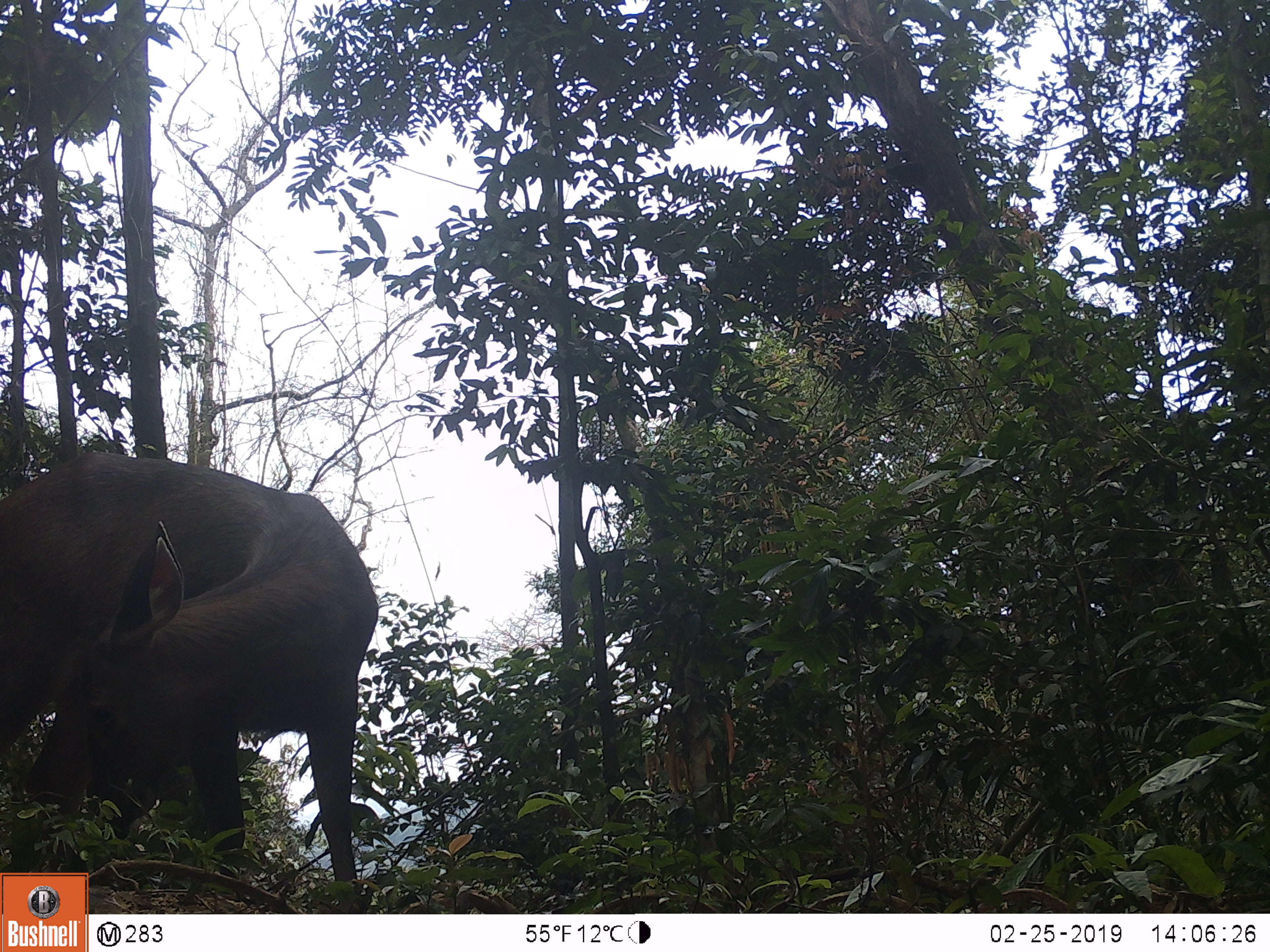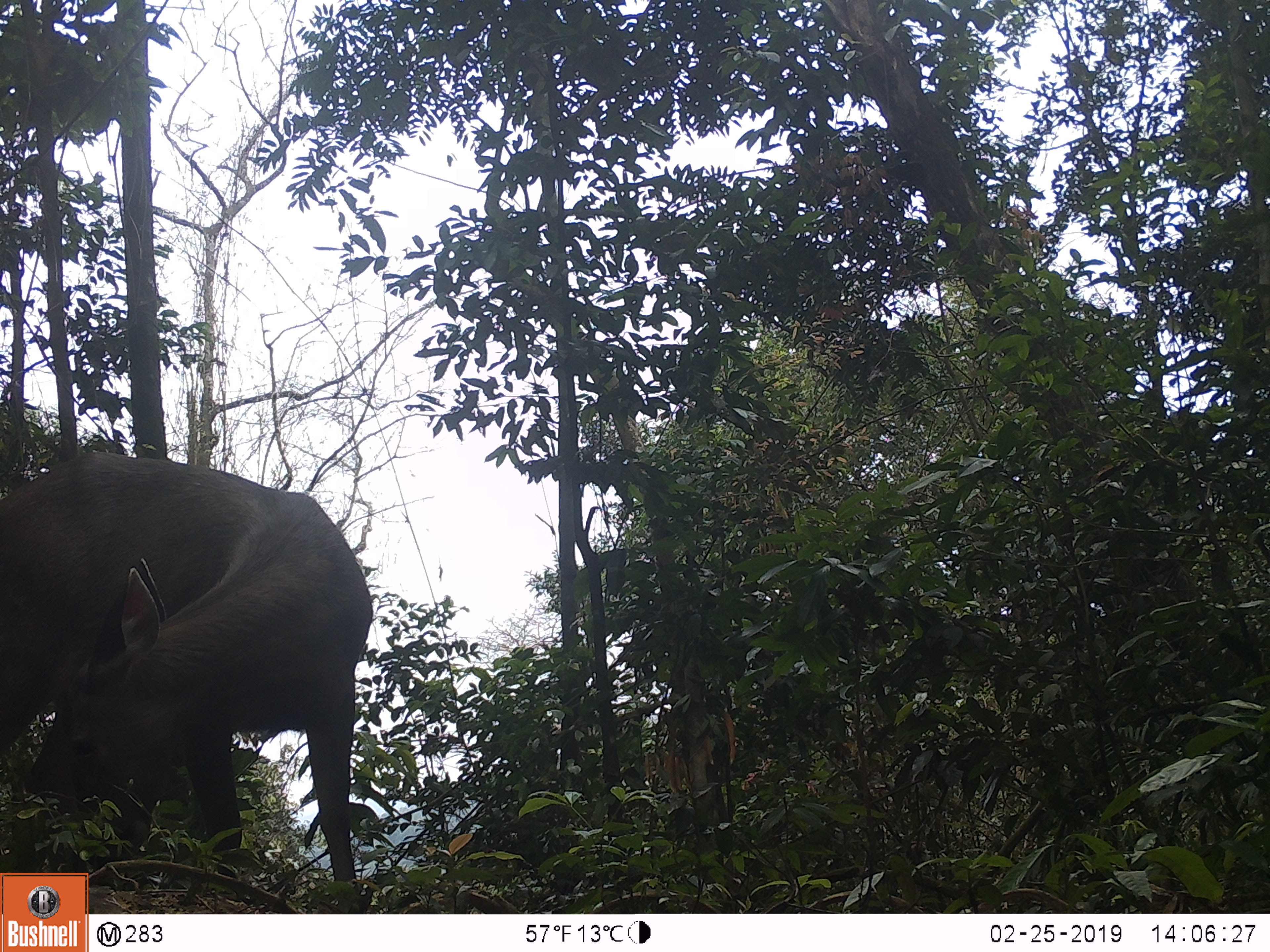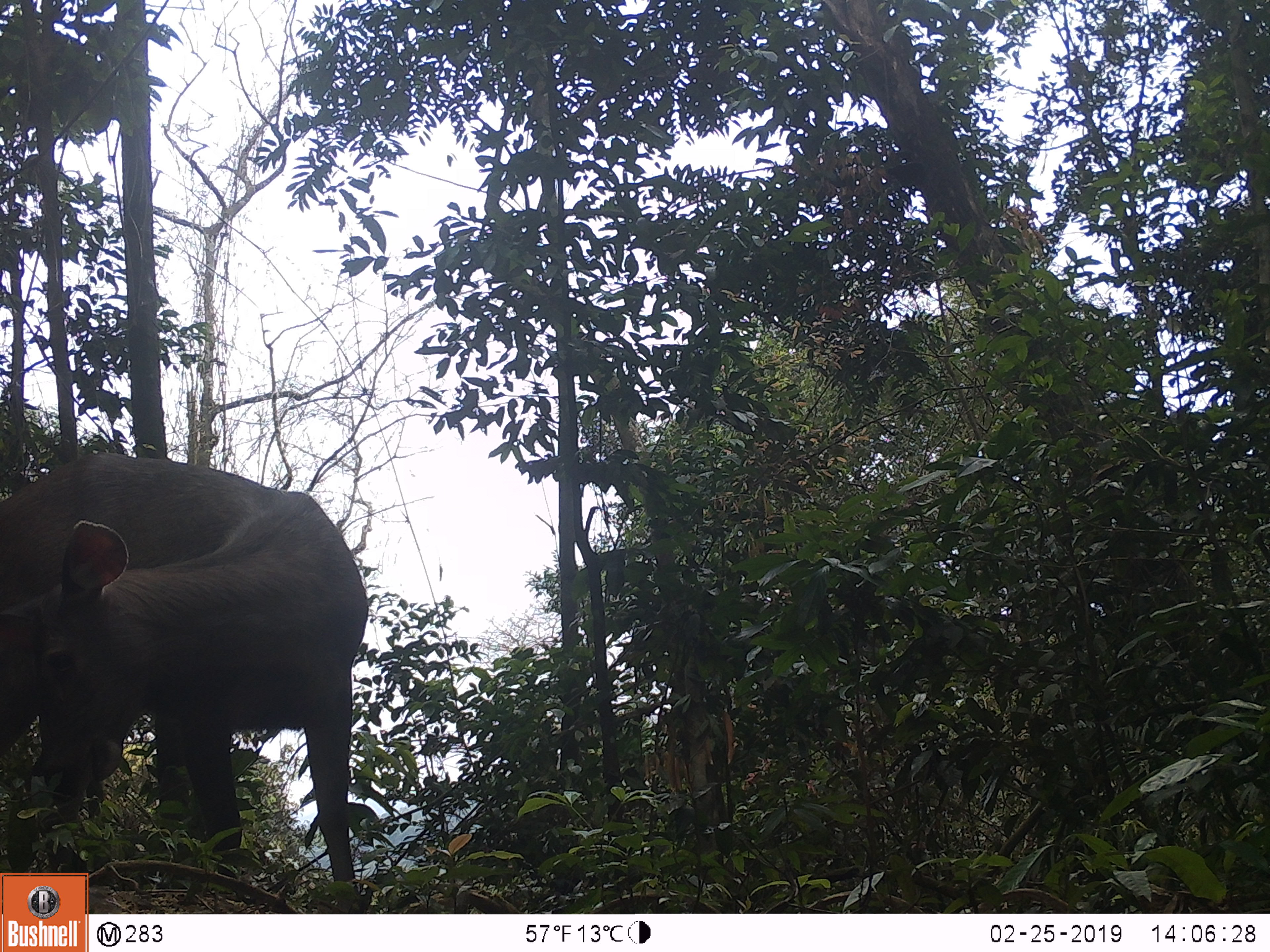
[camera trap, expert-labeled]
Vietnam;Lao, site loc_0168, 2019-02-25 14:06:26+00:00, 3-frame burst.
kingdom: Animalia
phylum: Chordata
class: Mammalia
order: Artiodactyla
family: Cervidae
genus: Rusa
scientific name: Rusa unicolor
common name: sambar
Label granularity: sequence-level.